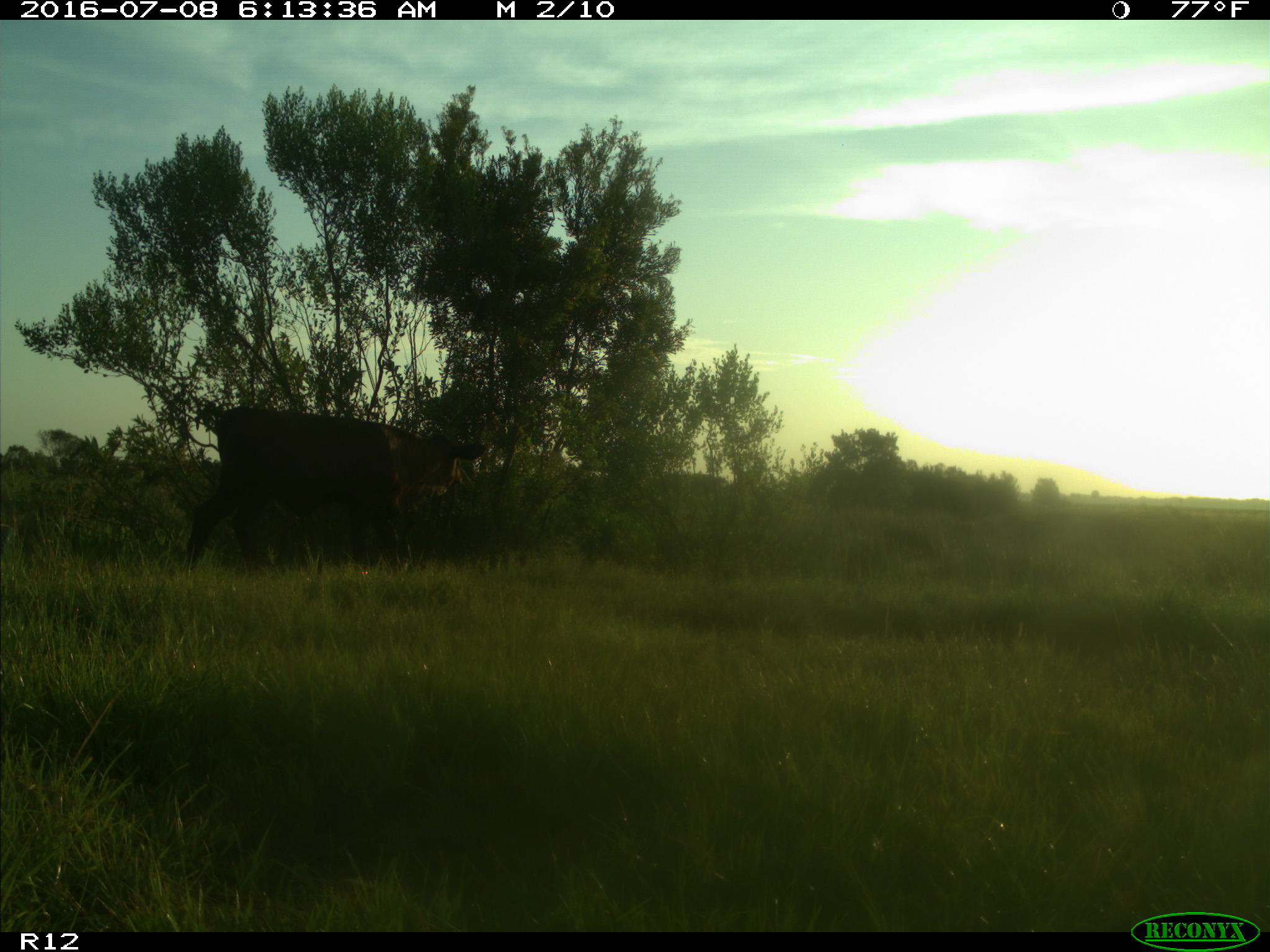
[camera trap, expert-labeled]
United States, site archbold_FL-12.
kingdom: Animalia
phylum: Chordata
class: Mammalia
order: Artiodactyla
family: Bovidae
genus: Bos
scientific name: Bos taurus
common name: domestic cow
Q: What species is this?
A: Bos taurus (domestic cow).